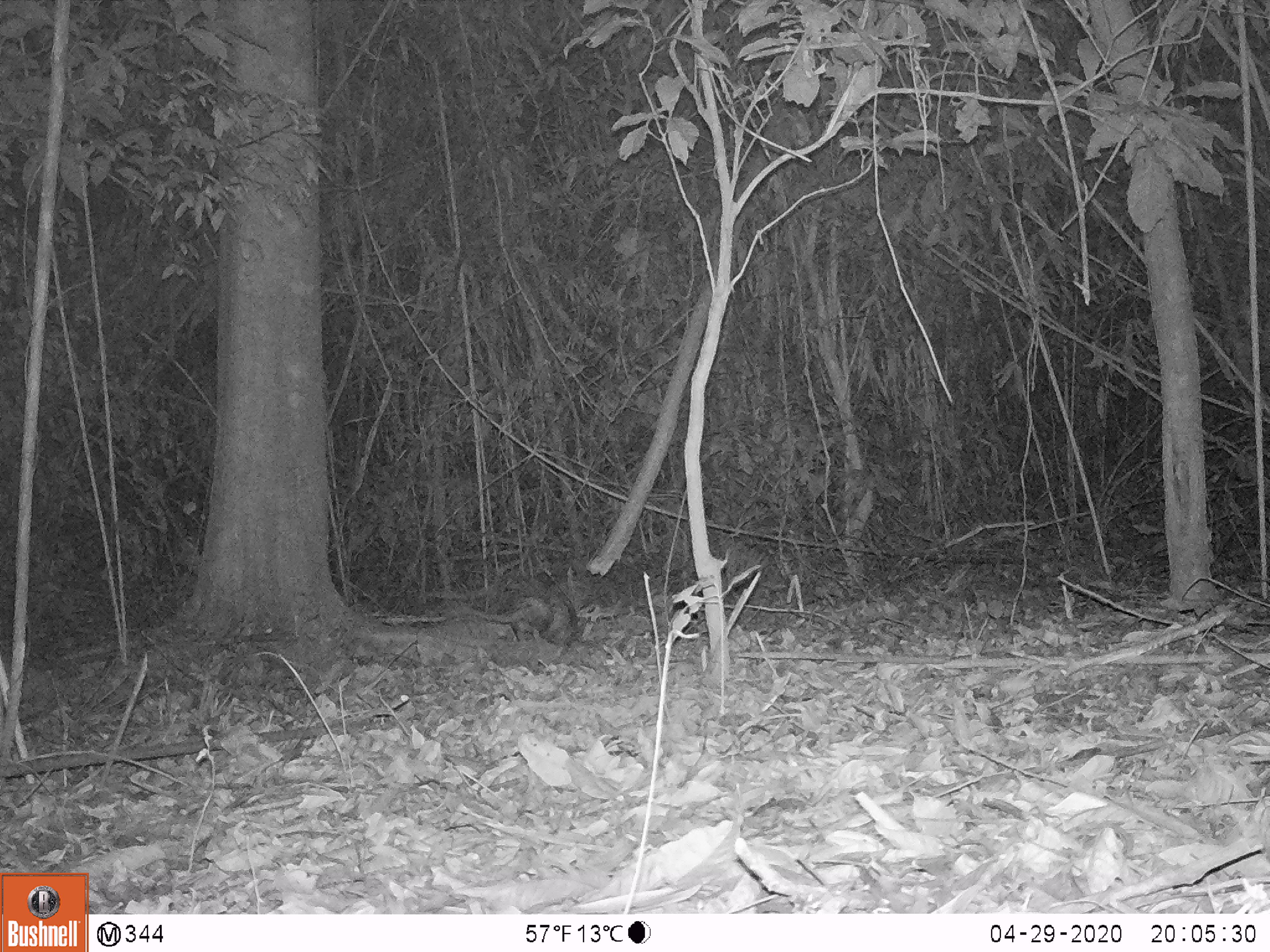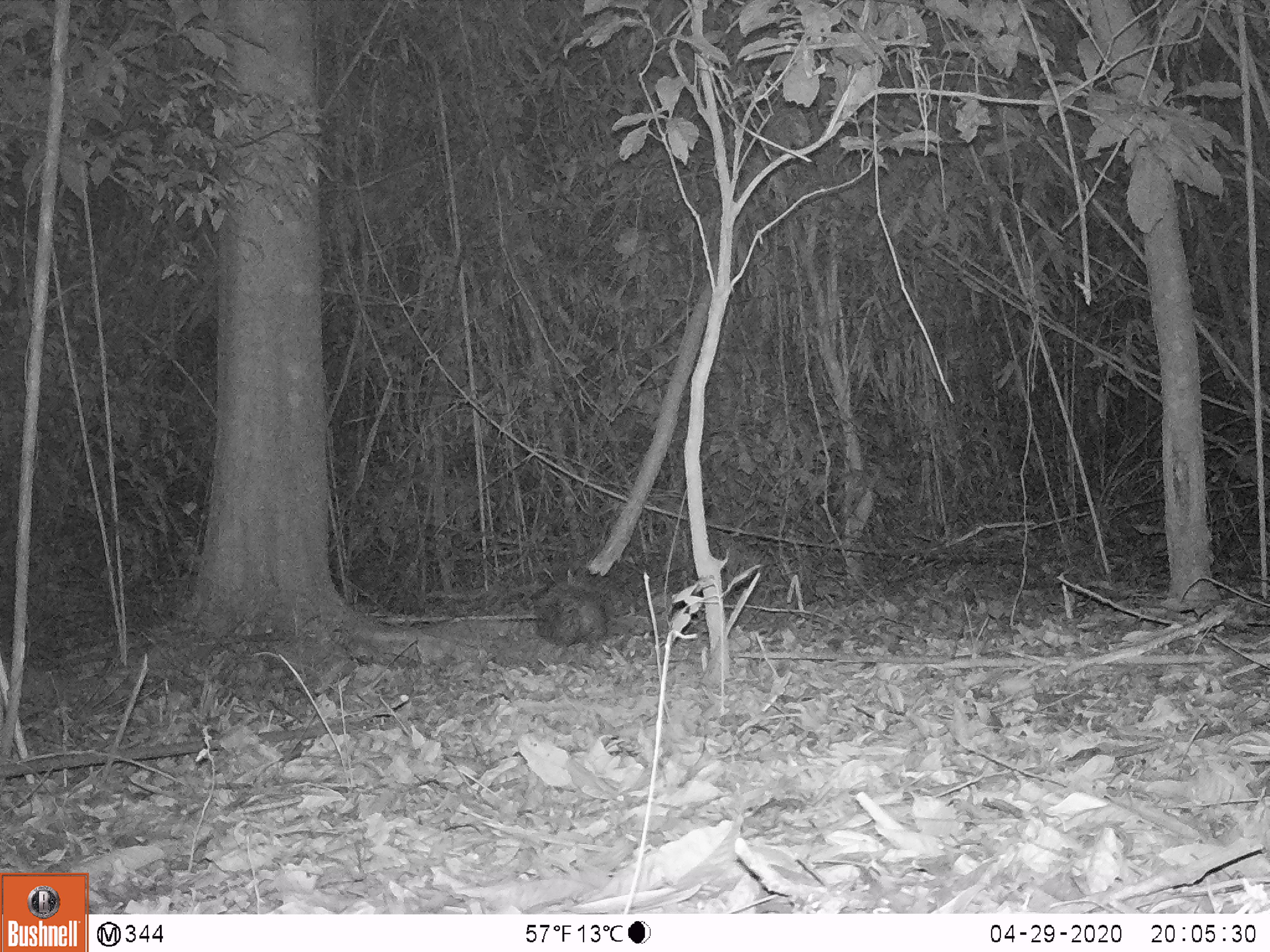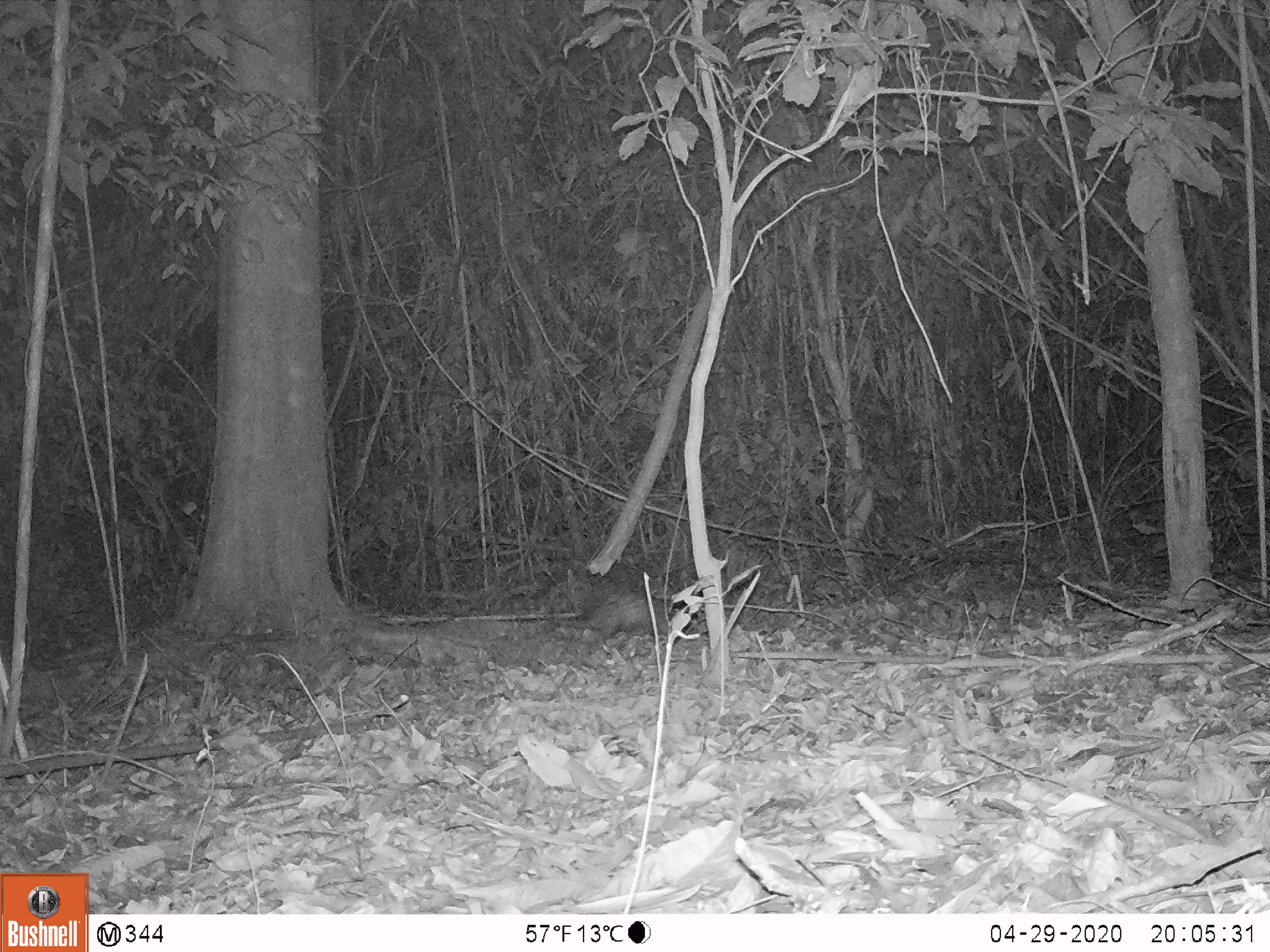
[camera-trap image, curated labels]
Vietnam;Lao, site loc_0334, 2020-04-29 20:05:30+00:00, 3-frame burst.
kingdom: Animalia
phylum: Chordata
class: Mammalia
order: Rodentia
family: Hystricidae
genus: Atherurus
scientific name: Atherurus macrourus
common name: asiatic brush-tailed porcupine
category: asiatic brush tailed porcupine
Asiatic brush tailed porcupine (asiatic brush-tailed porcupine) (Atherurus macrourus). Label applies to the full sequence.